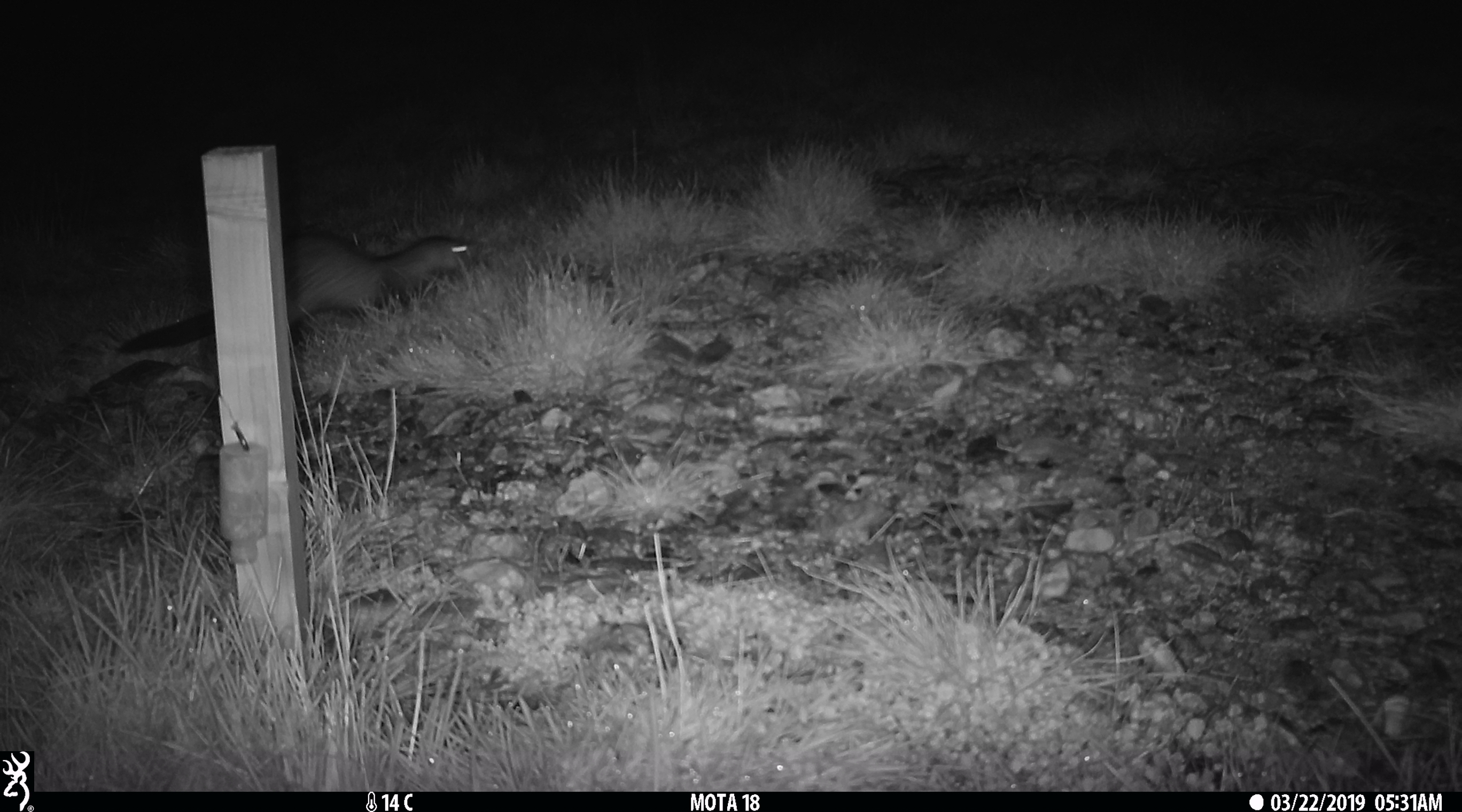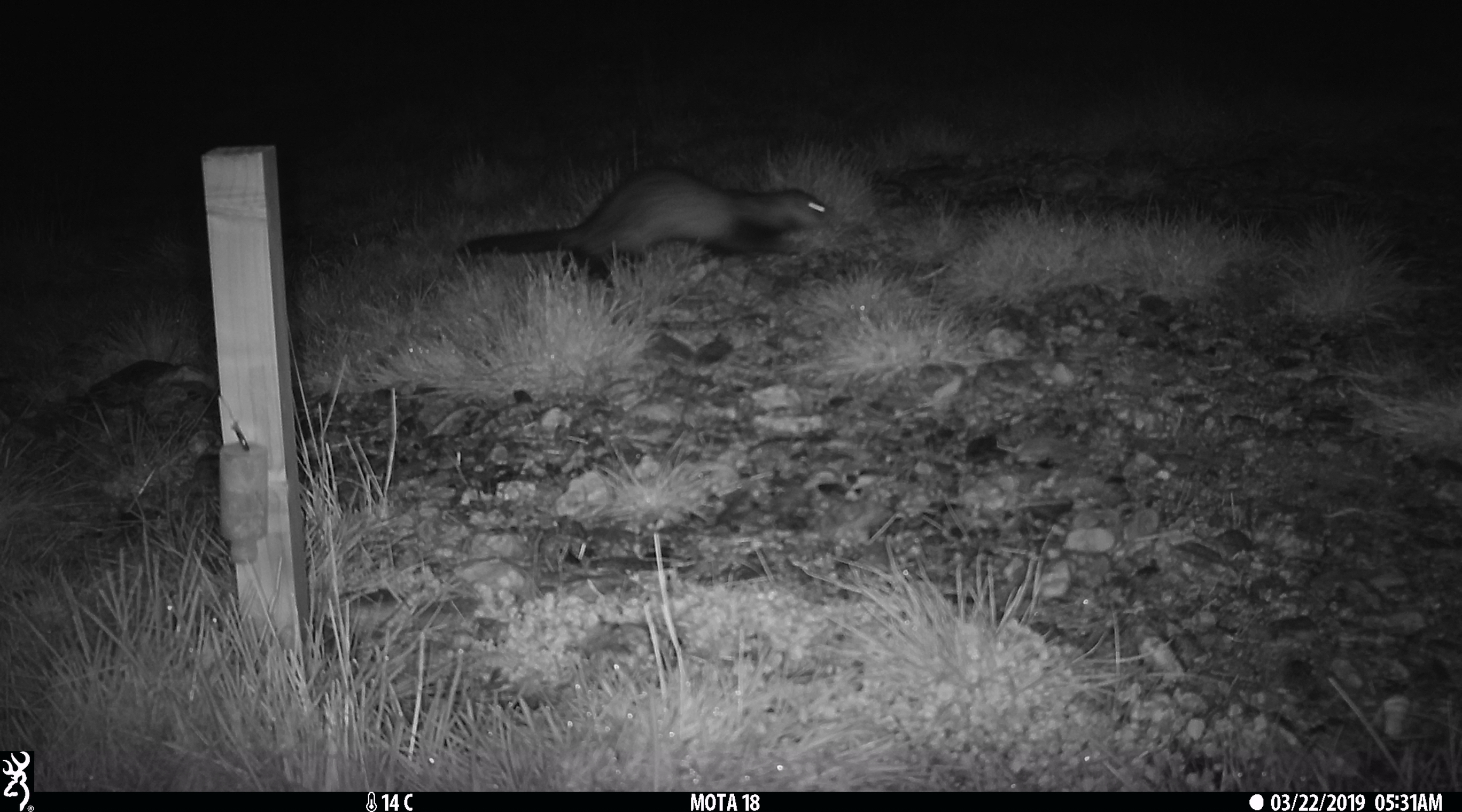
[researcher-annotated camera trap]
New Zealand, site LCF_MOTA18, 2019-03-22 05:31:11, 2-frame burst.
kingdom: Animalia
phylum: Chordata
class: Mammalia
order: Carnivora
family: Mustelidae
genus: Mustela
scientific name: Mustela furo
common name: ferret